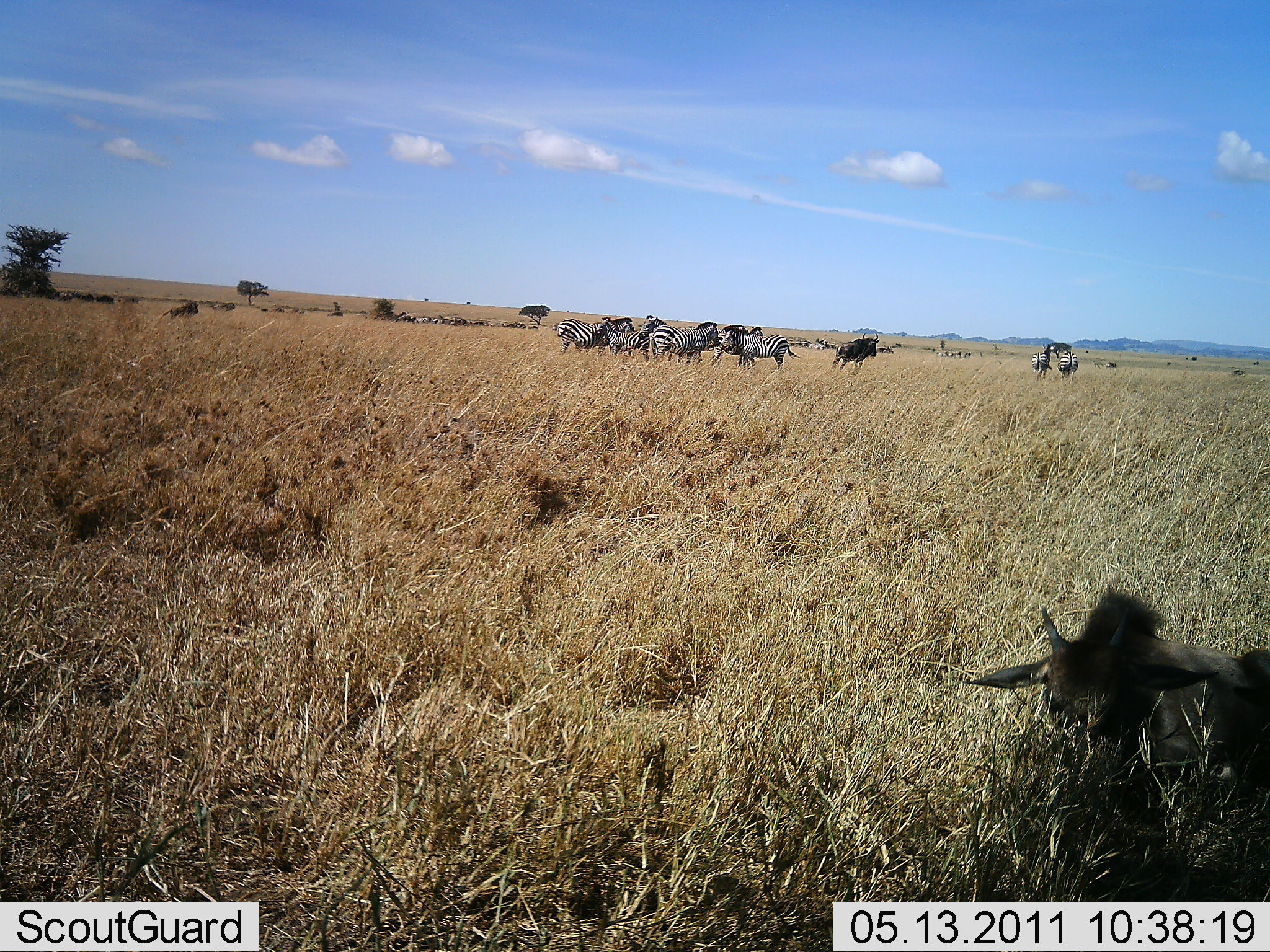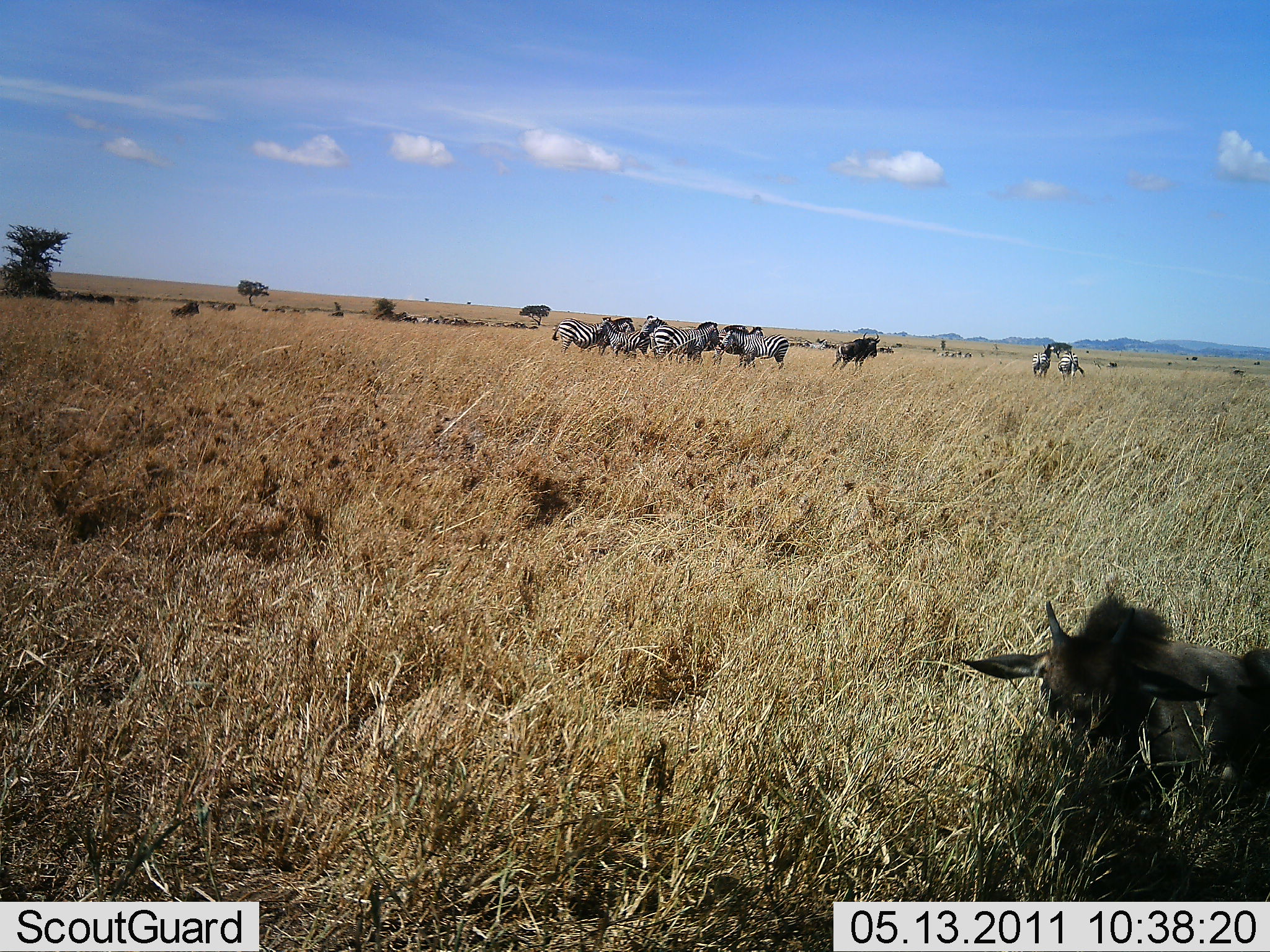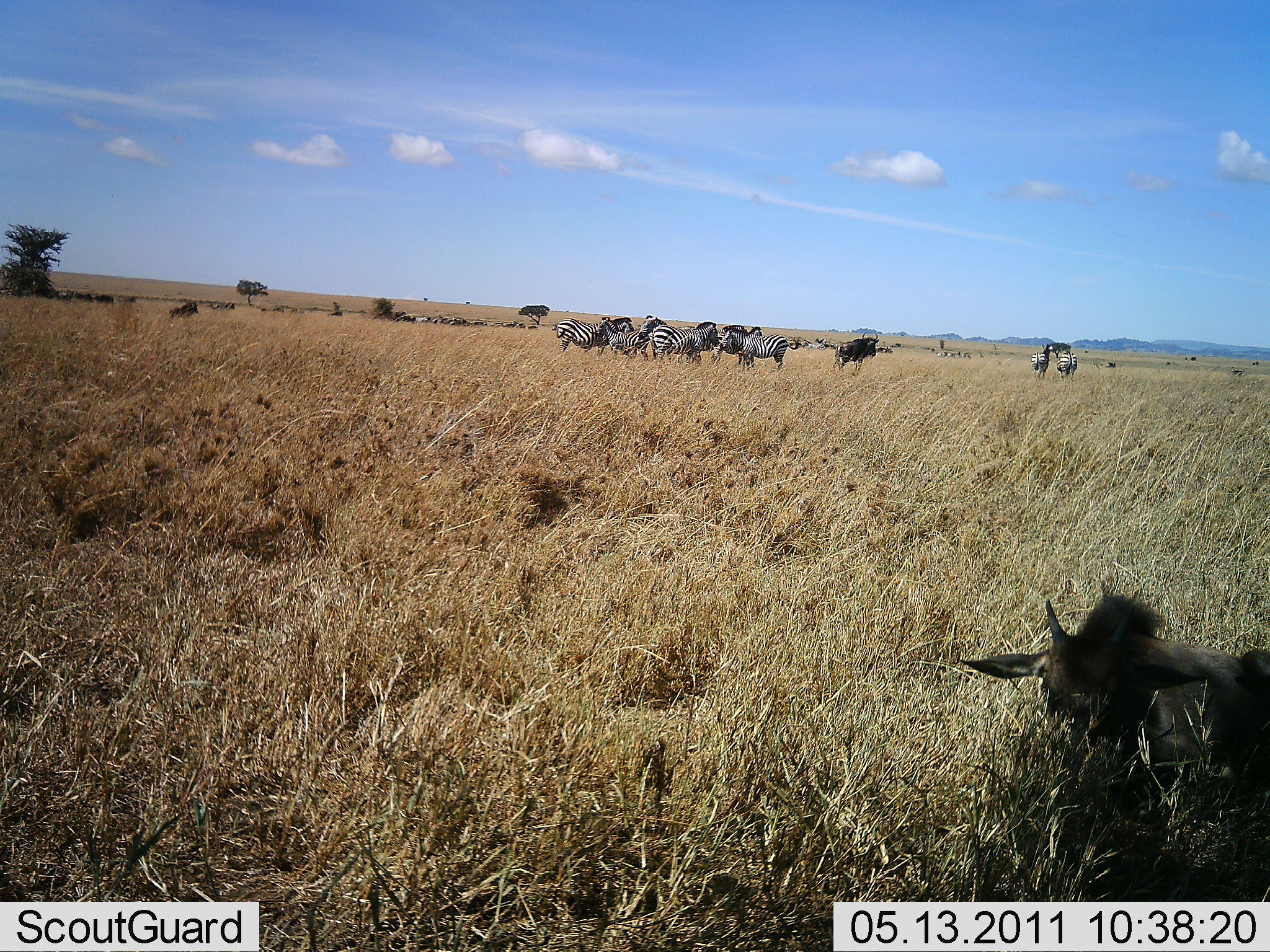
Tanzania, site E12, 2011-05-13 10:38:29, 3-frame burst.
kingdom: Animalia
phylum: Chordata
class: Mammalia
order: Artiodactyla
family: Bovidae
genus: Connochaetes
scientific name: Connochaetes taurinus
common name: blue wildebeest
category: wildebeest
Wildebeest (blue wildebeest) (Connochaetes taurinus), count 1. Behavior (volunteer vote fractions): standing 67%, resting 33%, moving 8%, interacting 0%. Young present (vote fraction): 17%. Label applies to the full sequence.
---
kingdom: Animalia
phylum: Chordata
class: Mammalia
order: Perissodactyla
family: Equidae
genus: Equus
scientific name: Equus quagga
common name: plains zebra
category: zebra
Zebra (plains zebra) (Equus quagga), count 8. Behavior (volunteer vote fractions): standing 78%, resting 4%, moving 9%, interacting 26%. Young present (vote fraction): 0%. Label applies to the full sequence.